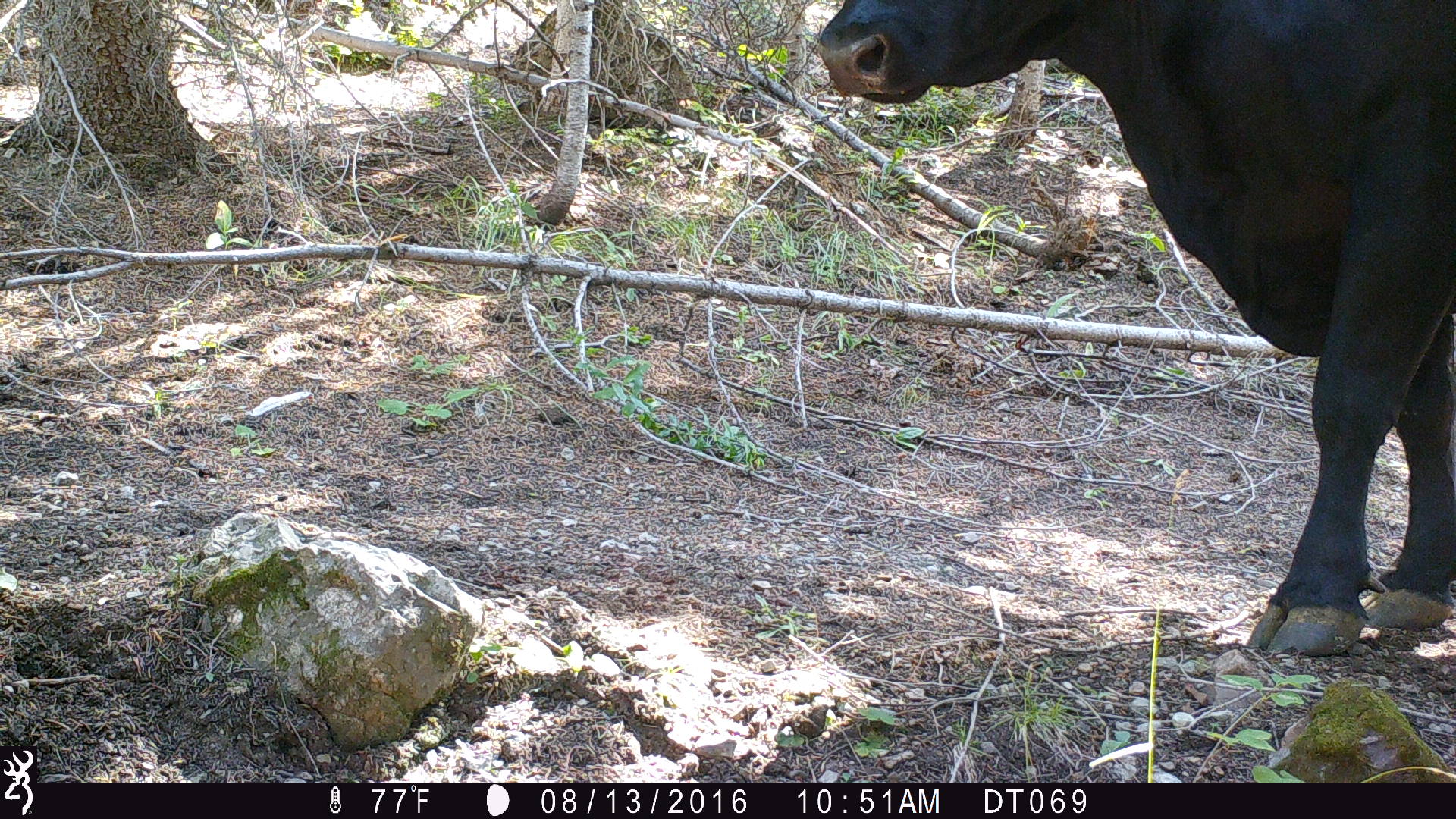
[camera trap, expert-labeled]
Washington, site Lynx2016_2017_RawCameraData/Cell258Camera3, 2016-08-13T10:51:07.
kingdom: Animalia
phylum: Chordata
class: Mammalia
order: Artiodactyla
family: Bovidae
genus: Bos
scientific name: Bos taurus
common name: domestic cattle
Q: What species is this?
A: Domestic cattle (Bos taurus).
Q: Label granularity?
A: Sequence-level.